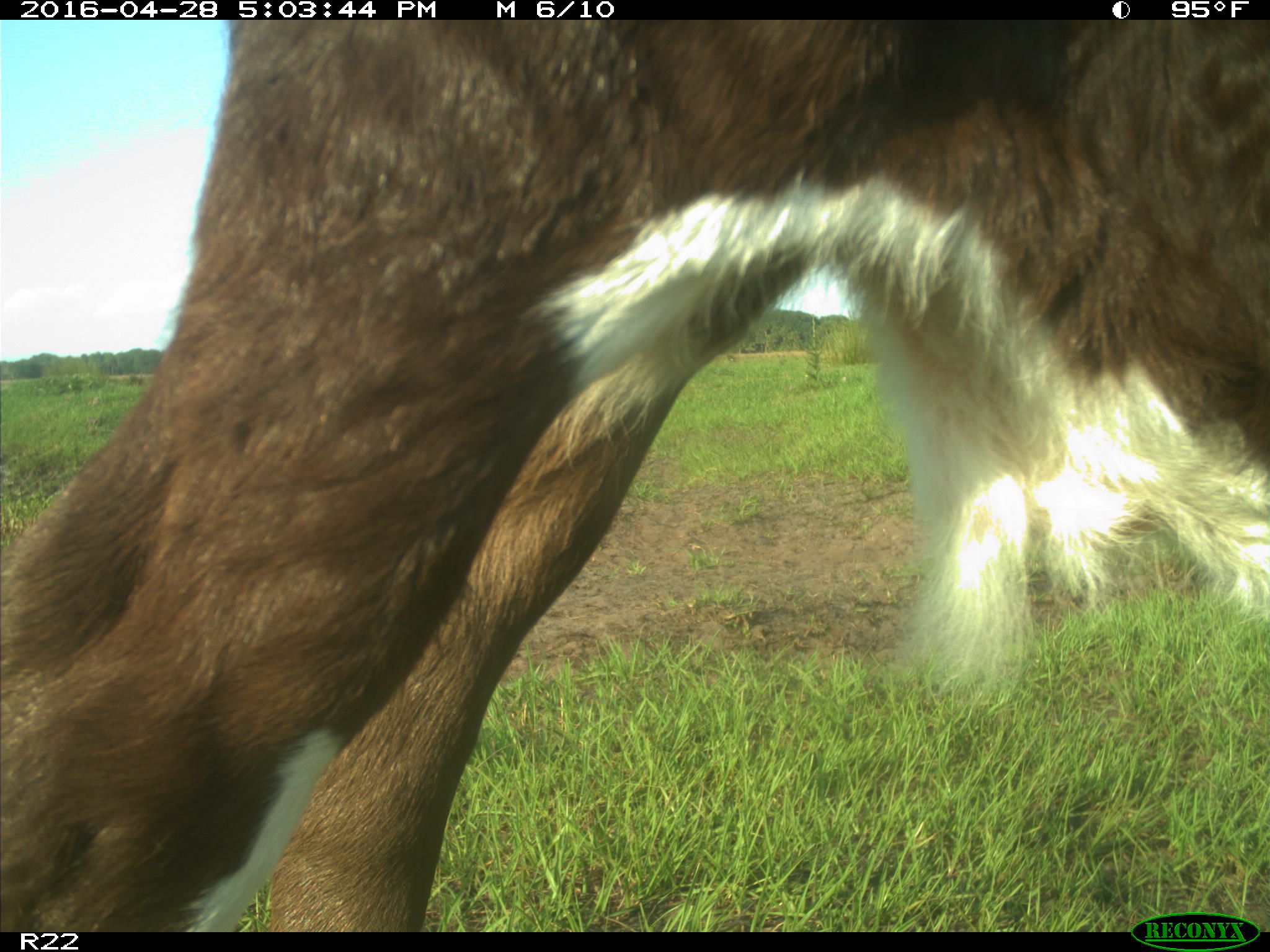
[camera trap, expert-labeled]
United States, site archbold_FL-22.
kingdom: Animalia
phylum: Chordata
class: Mammalia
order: Artiodactyla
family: Bovidae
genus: Bos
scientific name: Bos taurus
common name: domestic cow